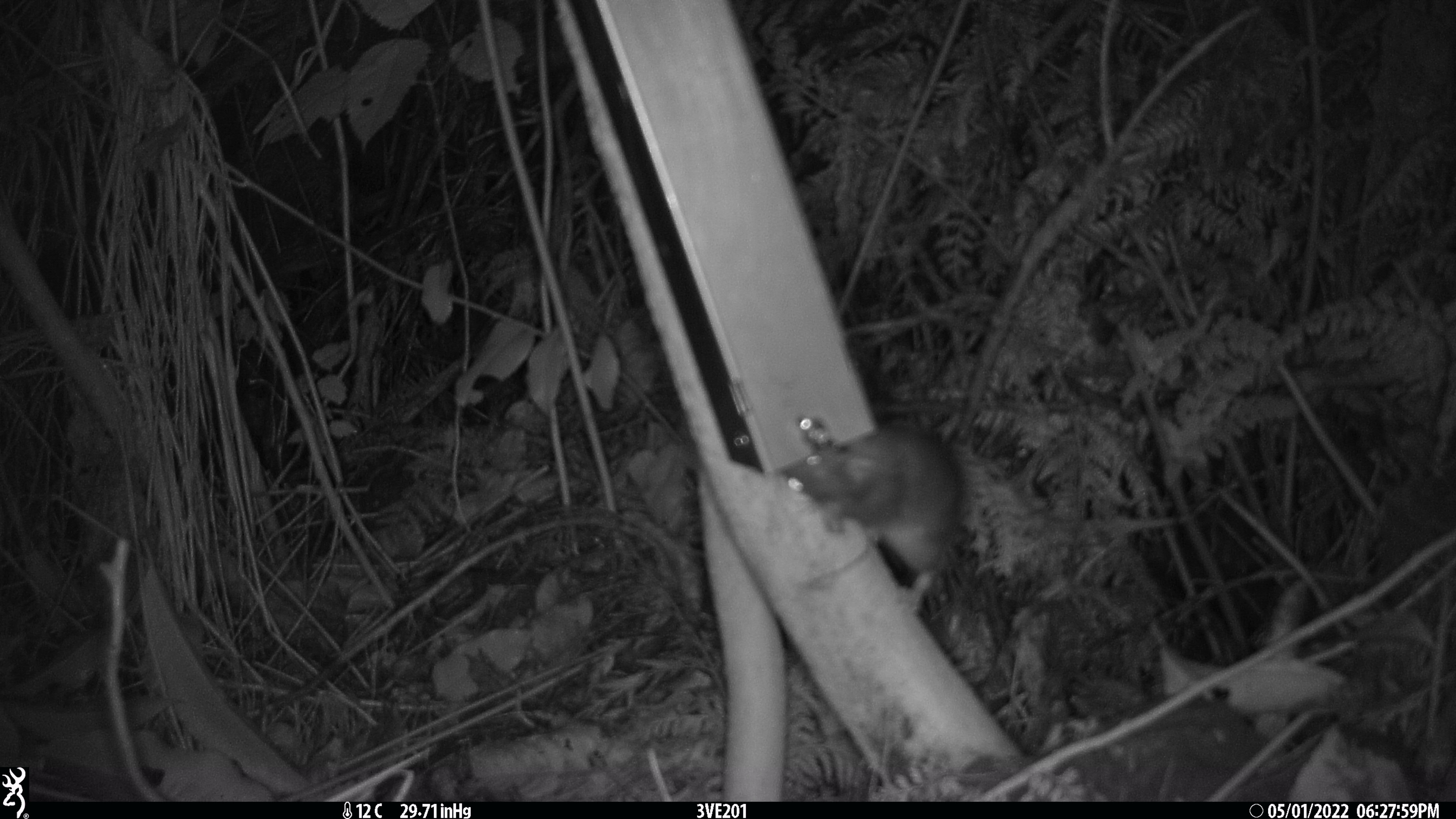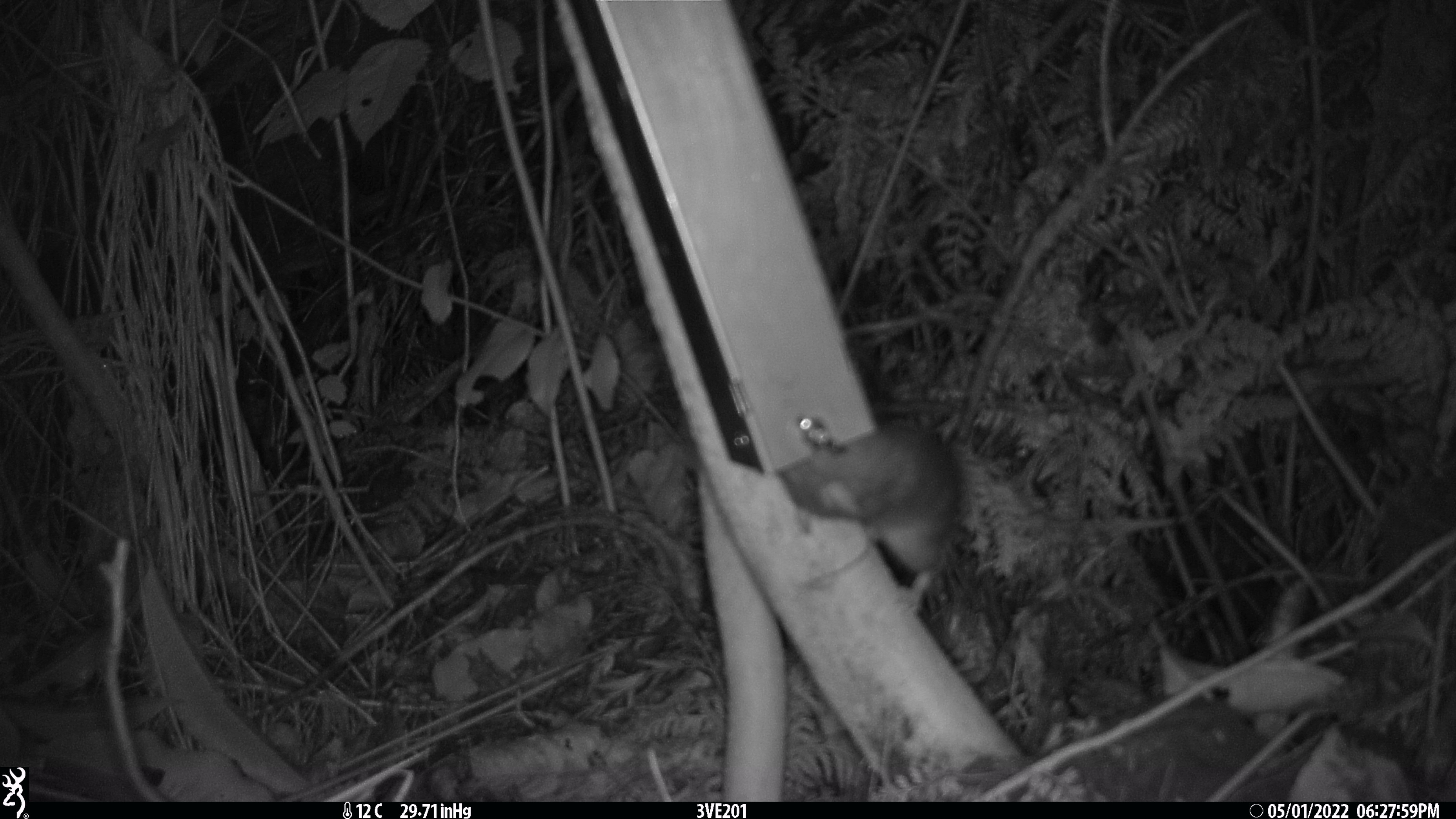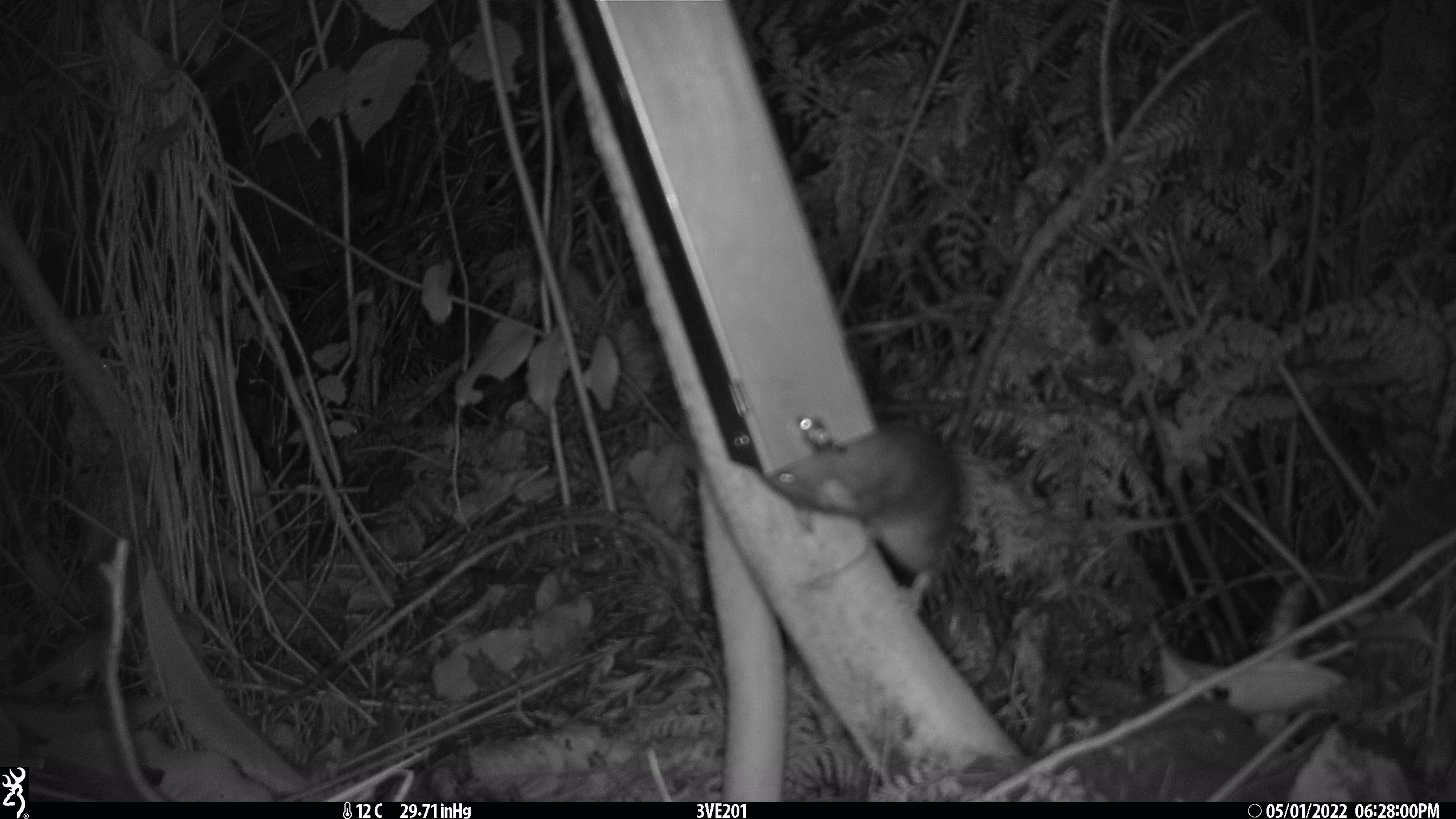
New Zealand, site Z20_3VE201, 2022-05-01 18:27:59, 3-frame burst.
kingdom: Animalia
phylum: Chordata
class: Mammalia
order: Rodentia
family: Muridae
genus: Rattus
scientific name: Rattus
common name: rat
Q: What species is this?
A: Rat (Rattus).